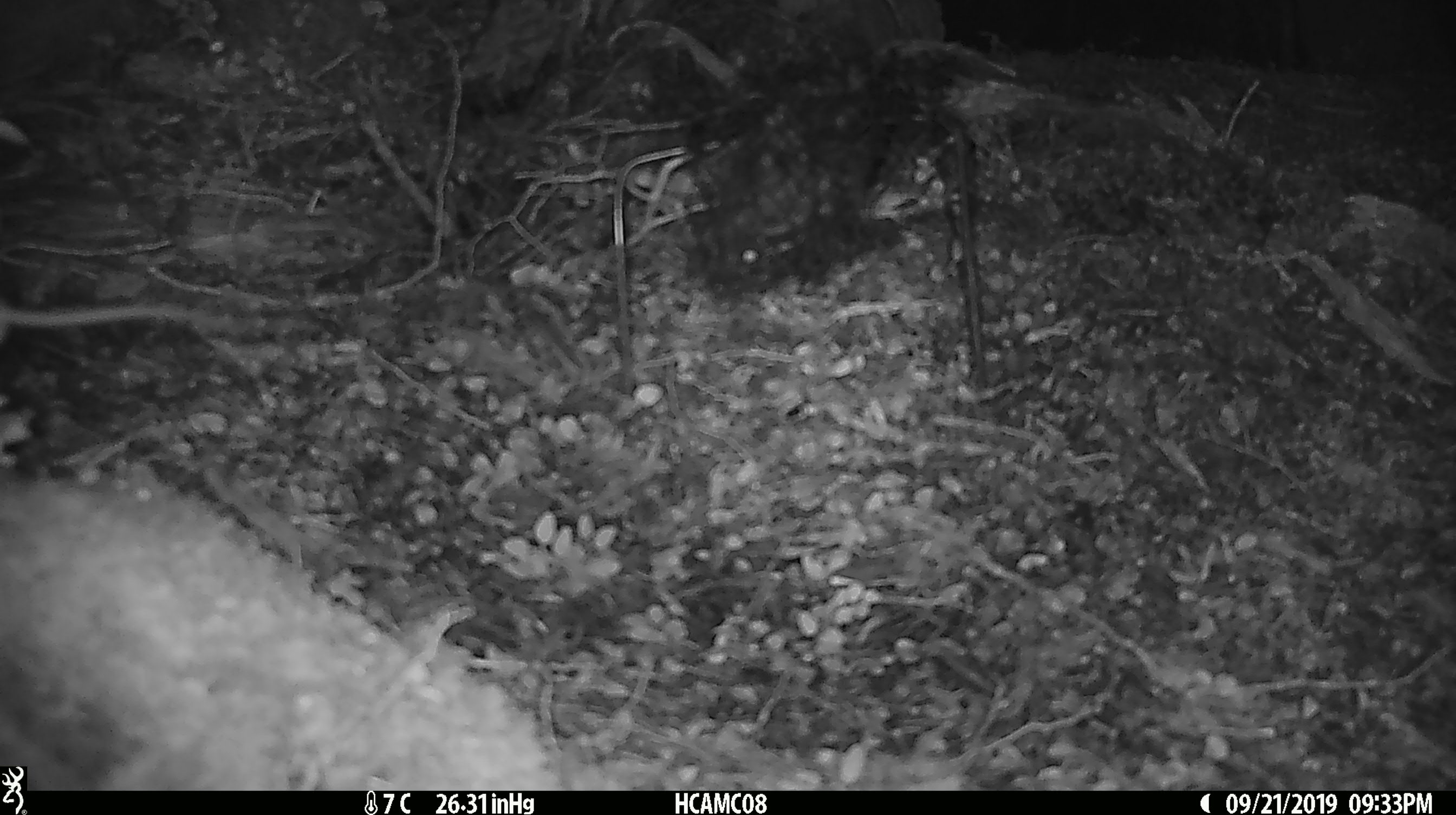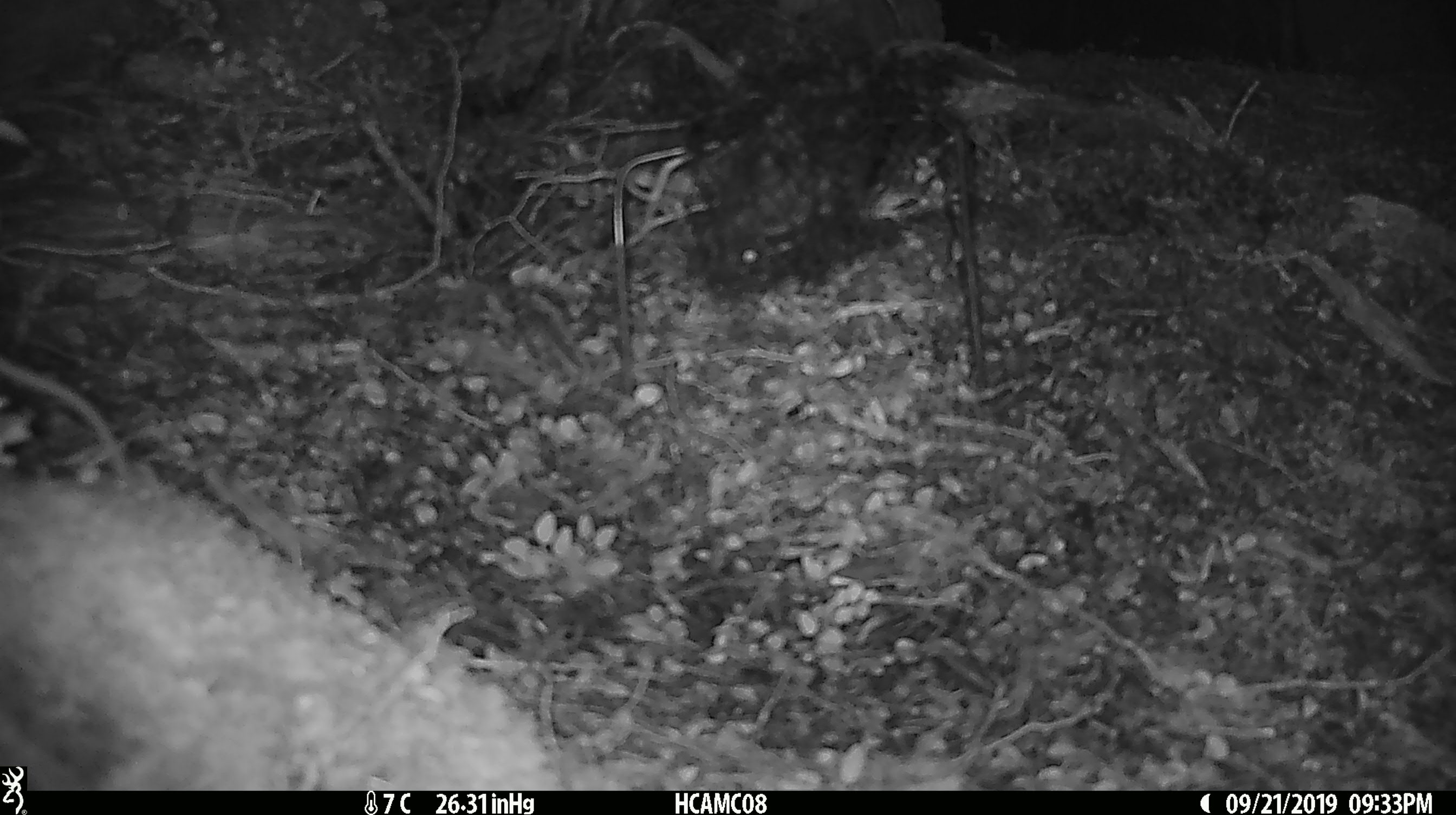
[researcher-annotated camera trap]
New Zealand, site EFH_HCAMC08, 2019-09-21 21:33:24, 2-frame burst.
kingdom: Animalia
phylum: Chordata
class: Mammalia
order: Rodentia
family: Muridae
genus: Mus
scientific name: Mus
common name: mouse